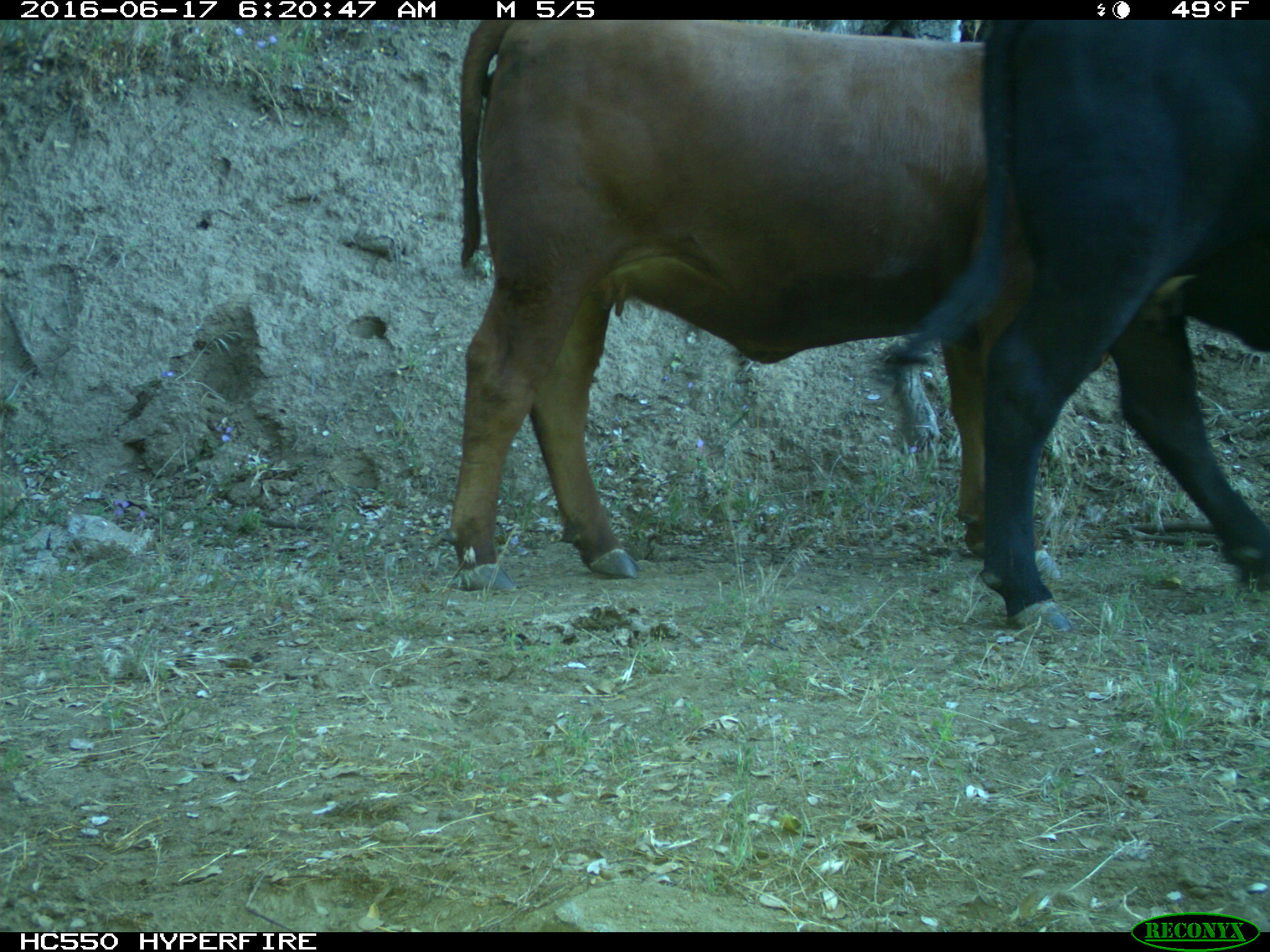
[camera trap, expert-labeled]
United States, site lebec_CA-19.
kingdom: Animalia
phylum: Chordata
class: Mammalia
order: Artiodactyla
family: Bovidae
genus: Bos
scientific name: Bos taurus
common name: domestic cow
Bos taurus (domestic cow).